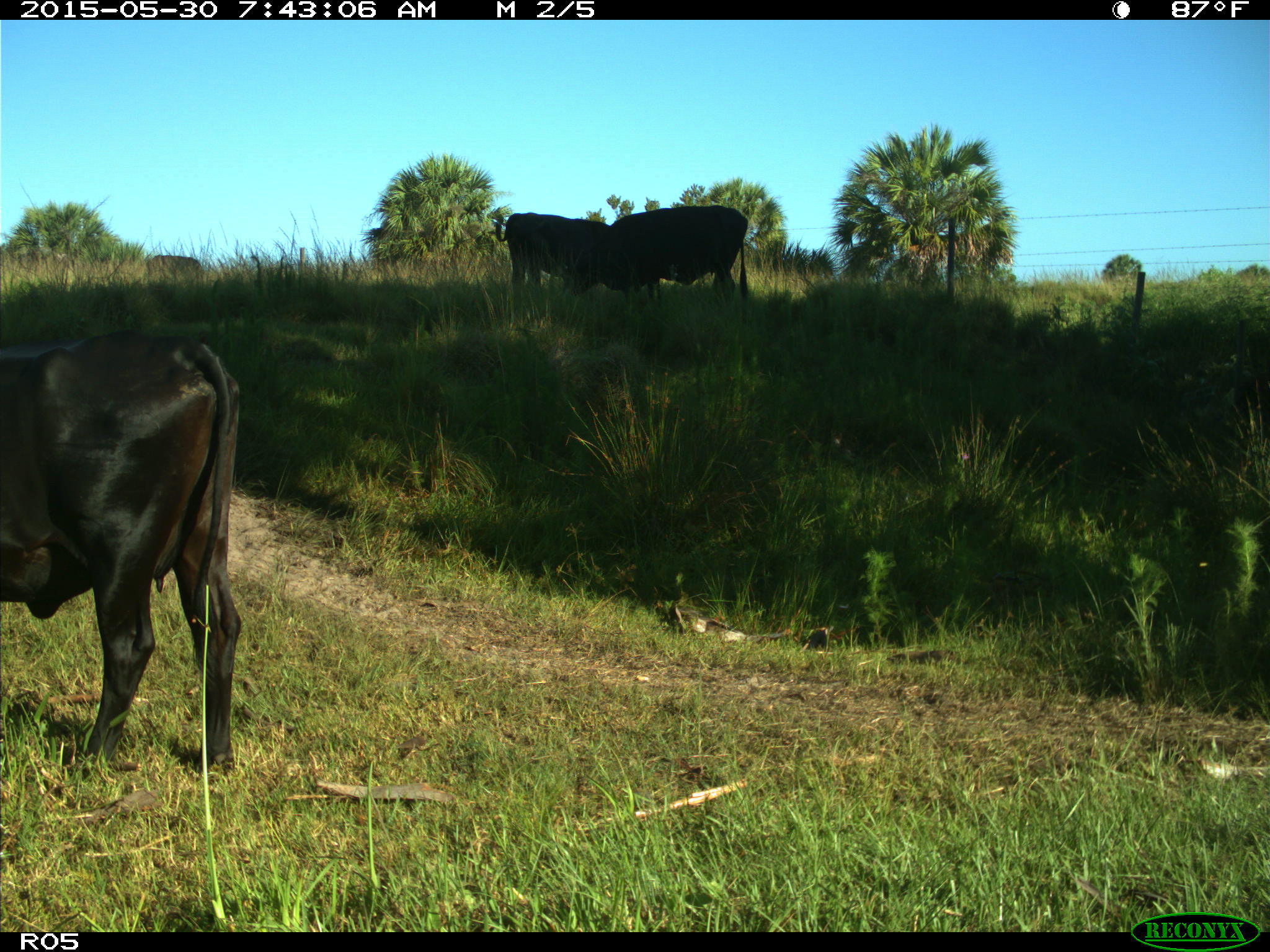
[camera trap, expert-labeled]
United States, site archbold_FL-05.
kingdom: Animalia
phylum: Chordata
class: Mammalia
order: Artiodactyla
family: Bovidae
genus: Bos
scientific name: Bos taurus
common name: domestic cow